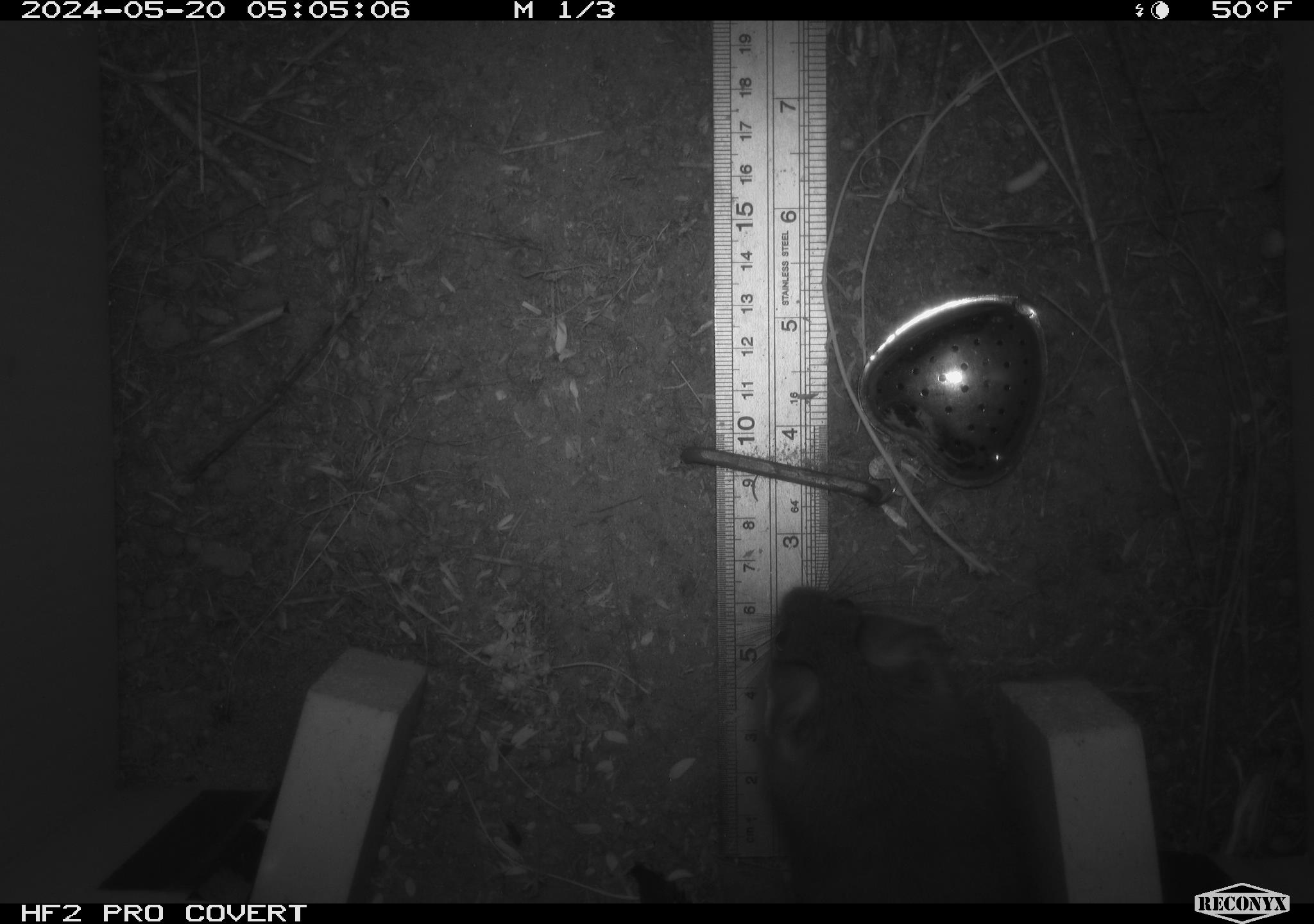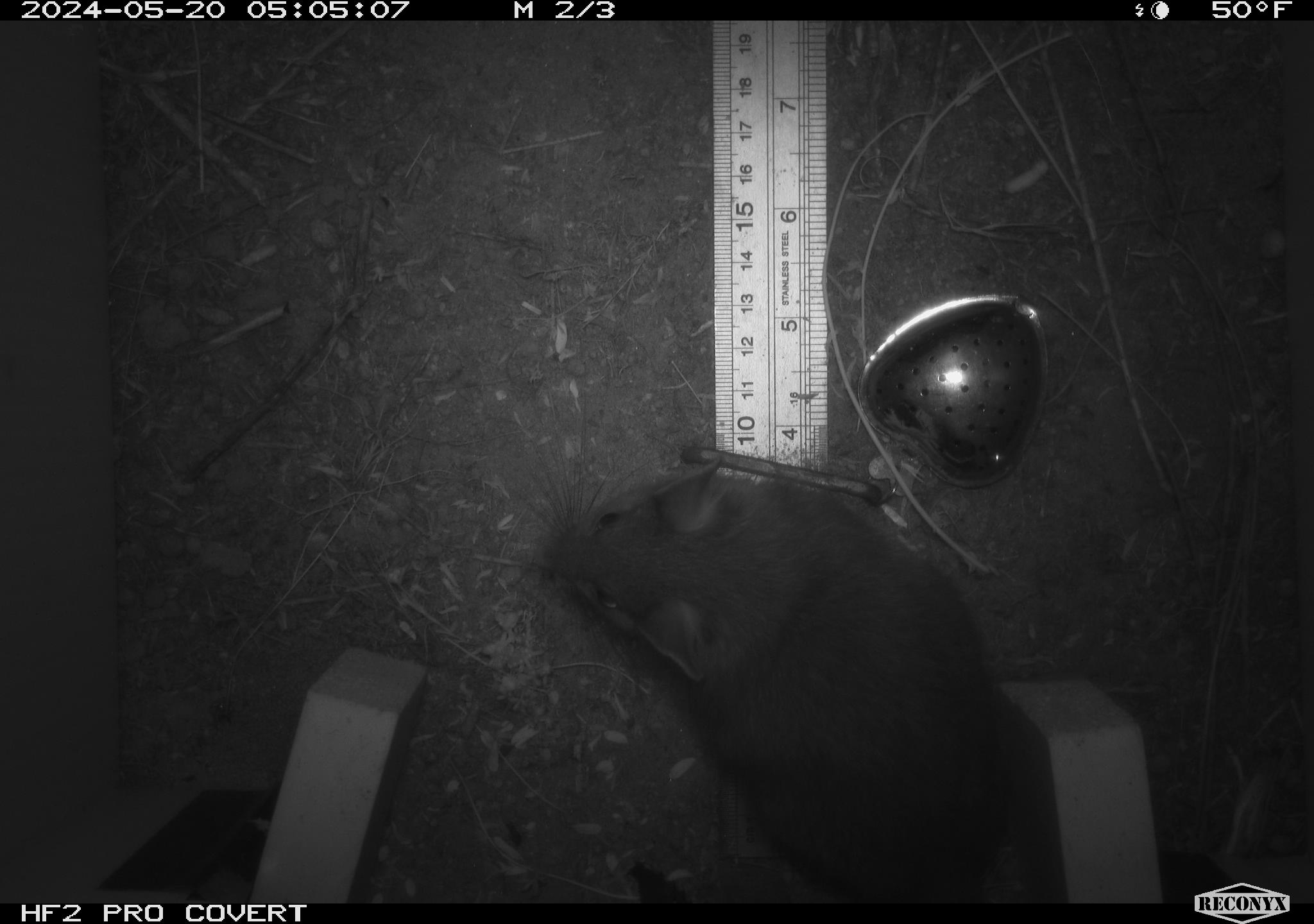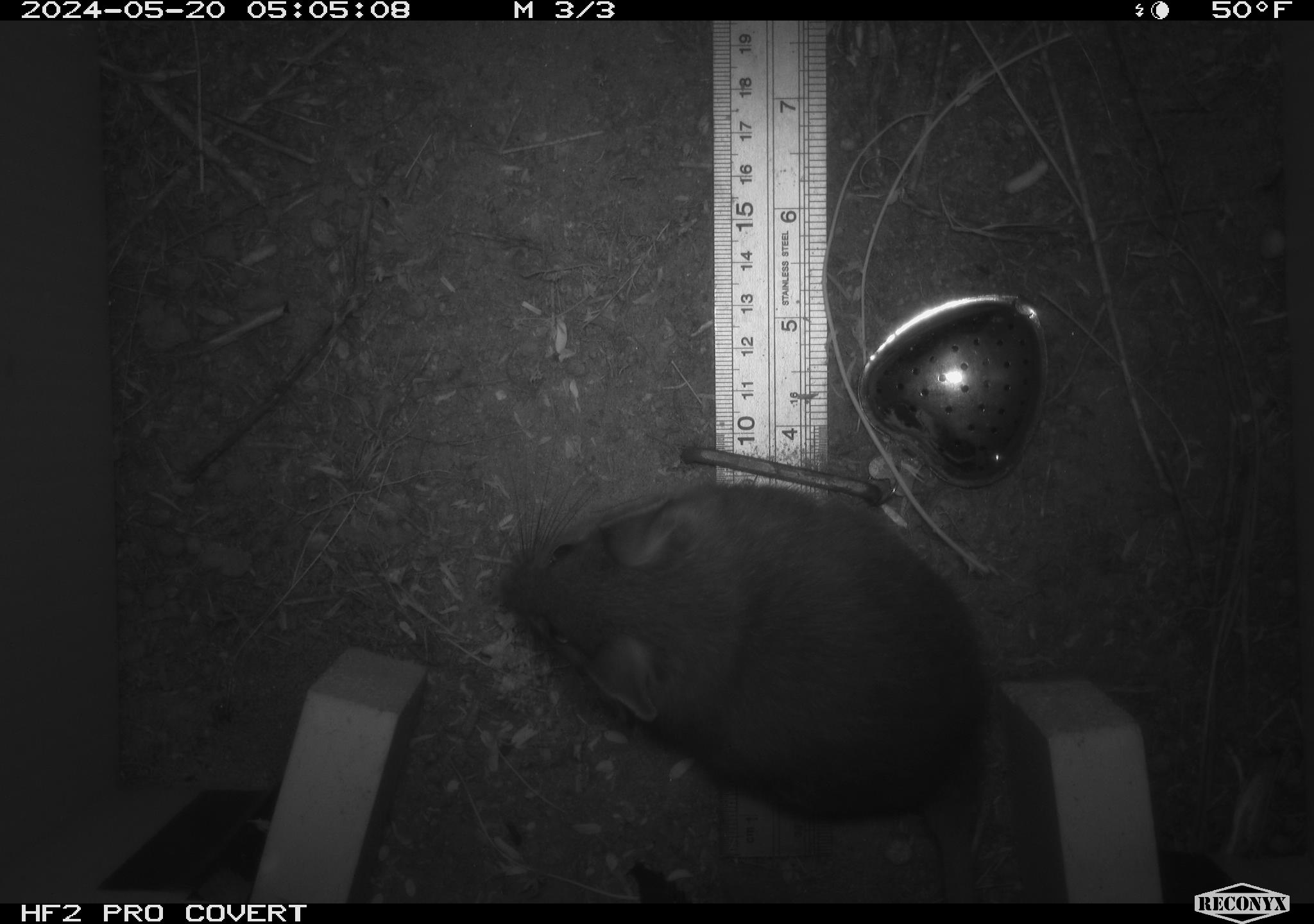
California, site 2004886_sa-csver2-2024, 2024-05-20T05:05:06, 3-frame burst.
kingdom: Animalia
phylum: Chordata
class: Mammalia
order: Rodentia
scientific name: Rodentia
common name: rodent